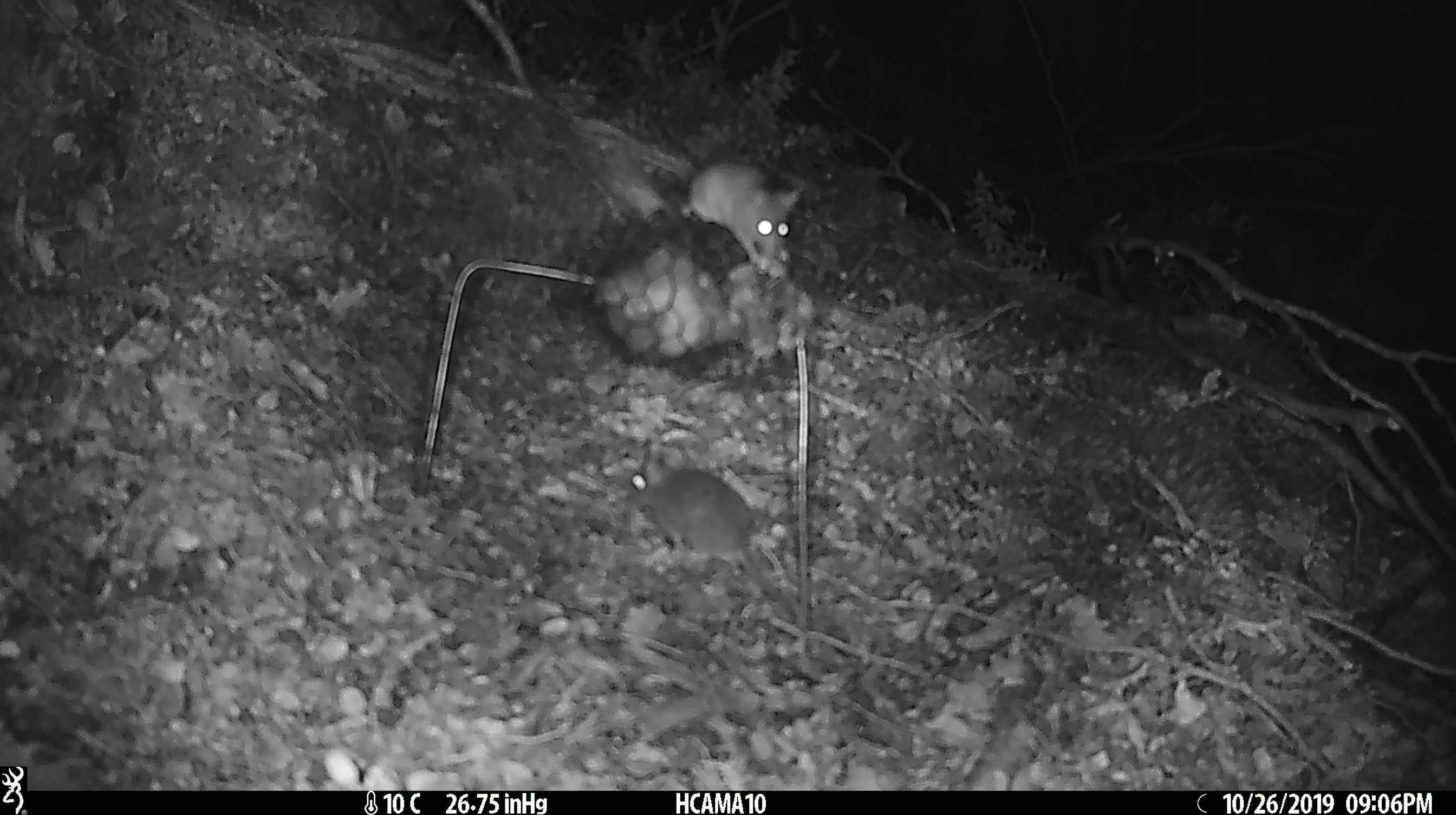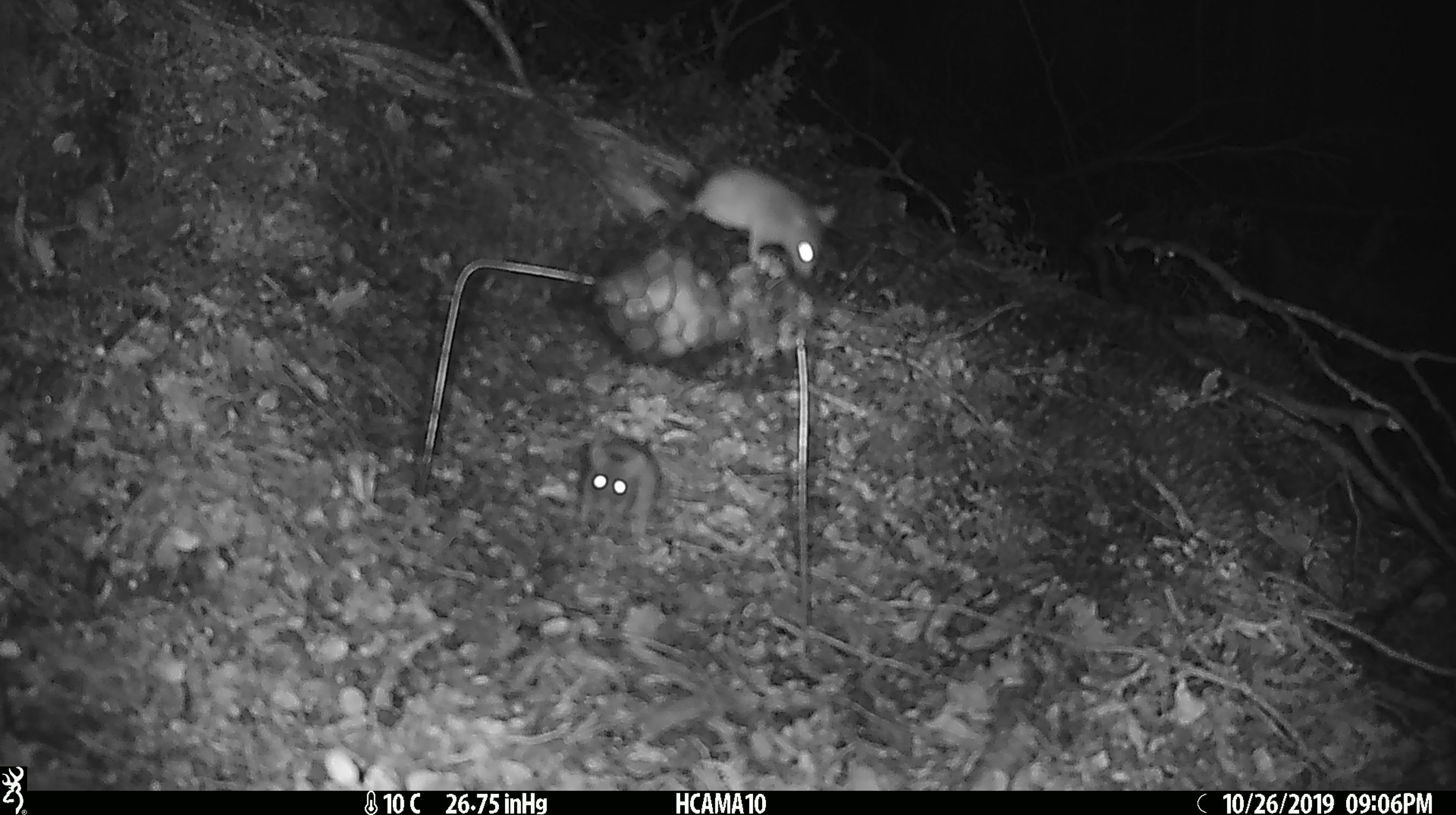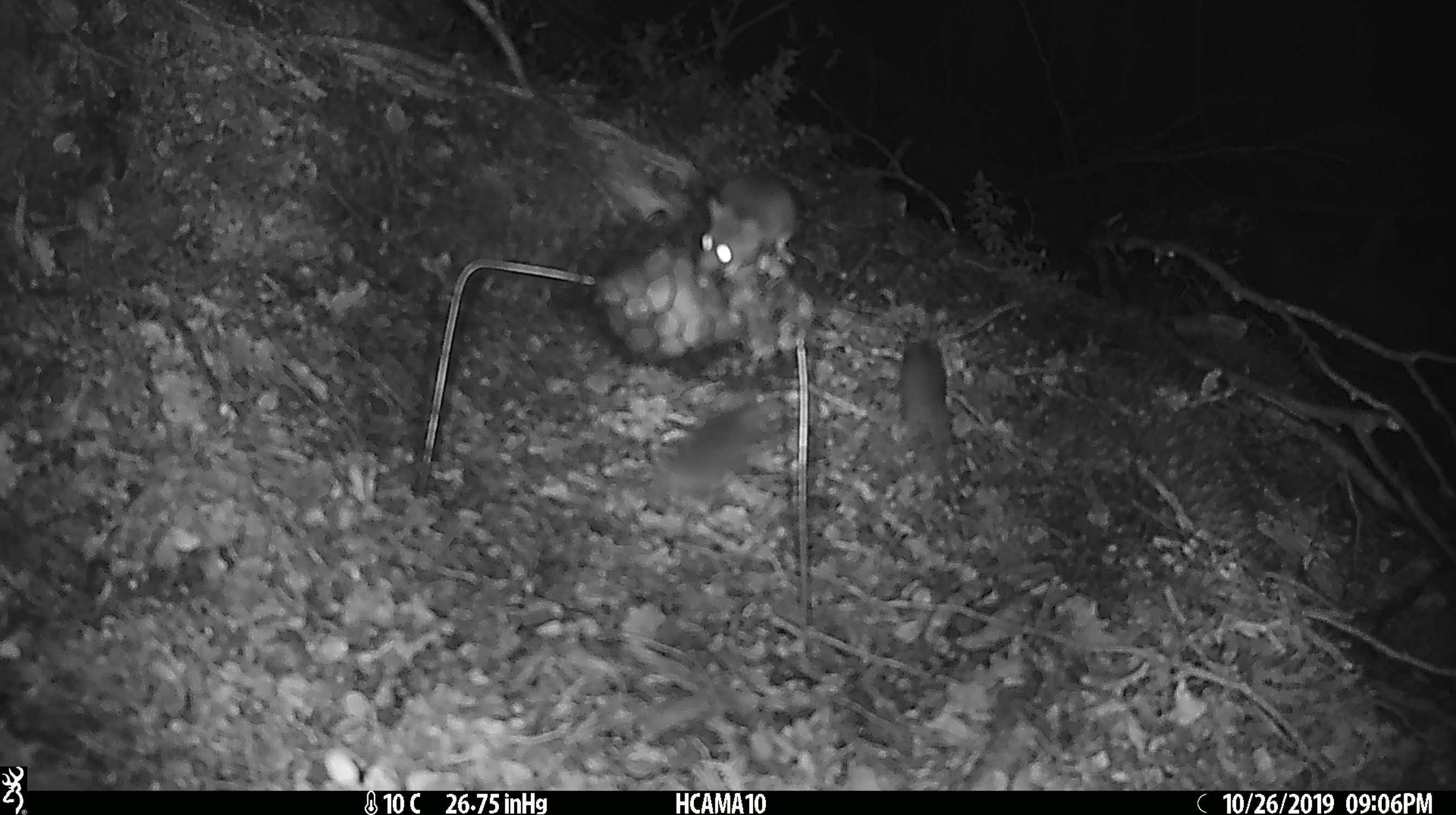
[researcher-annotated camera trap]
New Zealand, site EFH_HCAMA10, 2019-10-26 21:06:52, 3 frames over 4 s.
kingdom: Animalia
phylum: Chordata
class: Mammalia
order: Rodentia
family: Muridae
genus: Mus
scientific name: Mus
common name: mouse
Mouse (Mus).